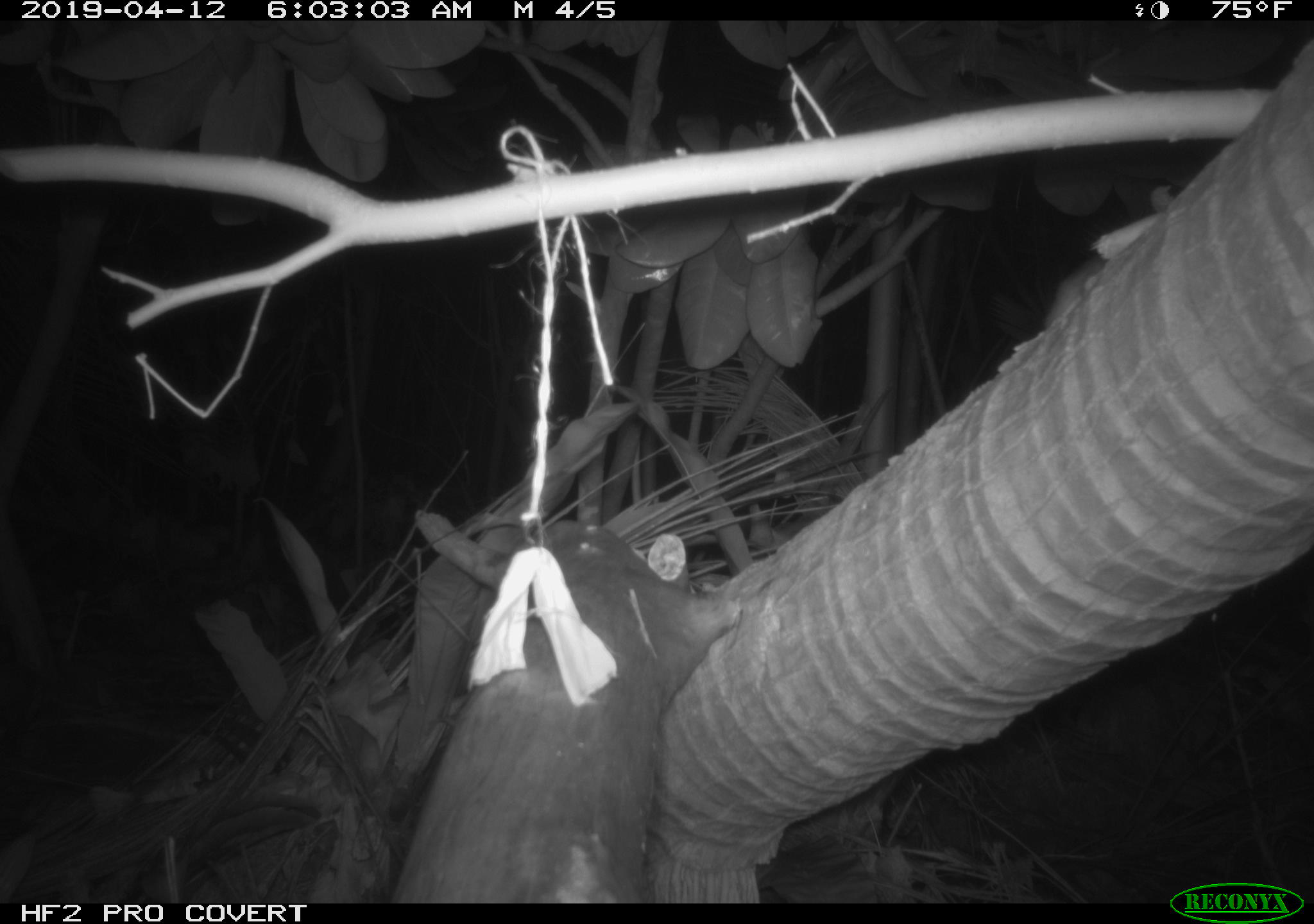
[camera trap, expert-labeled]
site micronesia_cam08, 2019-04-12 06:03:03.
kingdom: Animalia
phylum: Chordata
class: Mammalia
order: Rodentia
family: Muridae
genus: Rattus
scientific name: Rattus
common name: rat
Rat (Rattus).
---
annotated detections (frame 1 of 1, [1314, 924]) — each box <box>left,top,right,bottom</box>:
rat: <box>1044,255,1106,333</box>